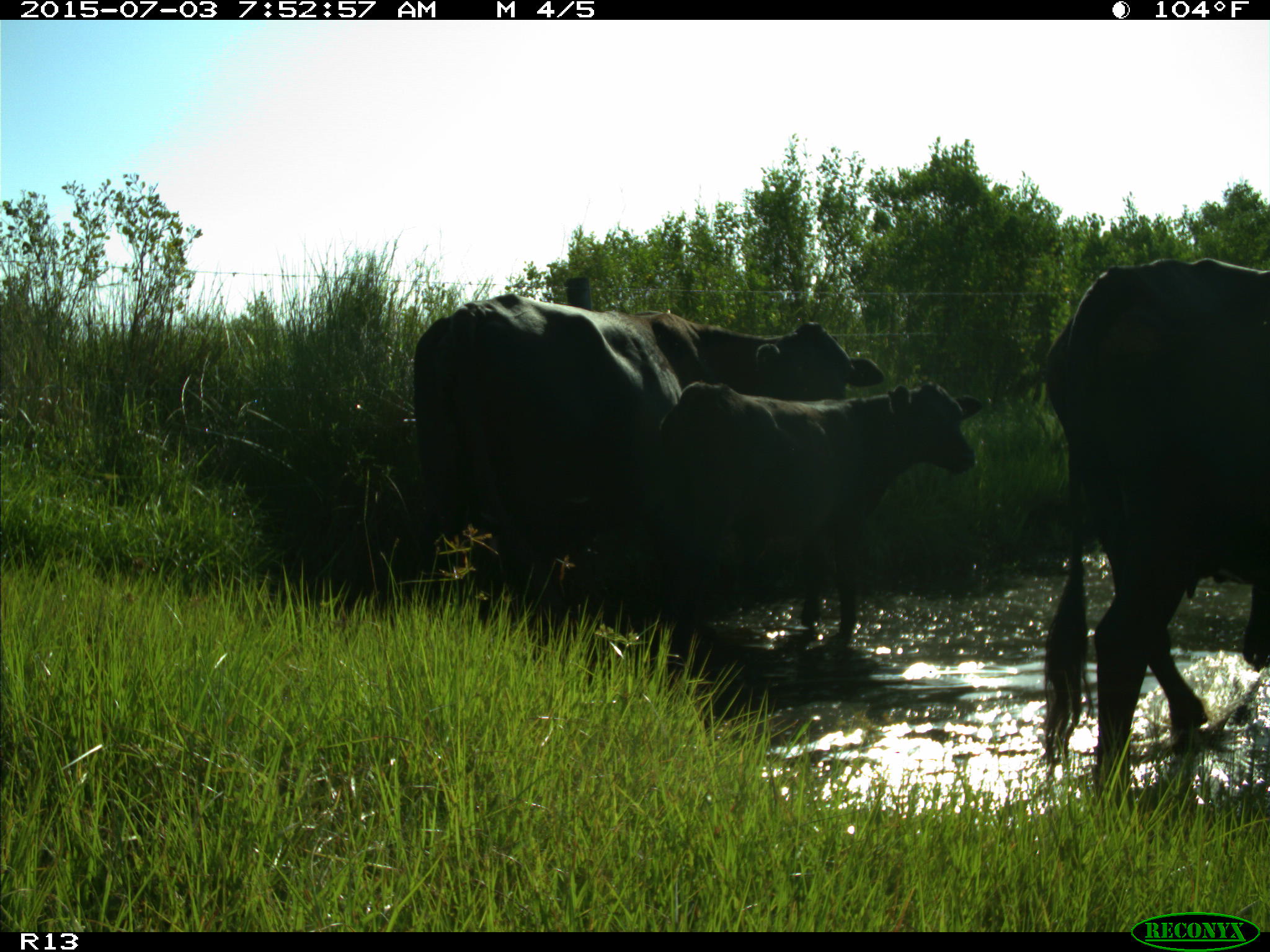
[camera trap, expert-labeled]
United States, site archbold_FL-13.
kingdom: Animalia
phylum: Chordata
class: Mammalia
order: Artiodactyla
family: Bovidae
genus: Bos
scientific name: Bos taurus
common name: domestic cow